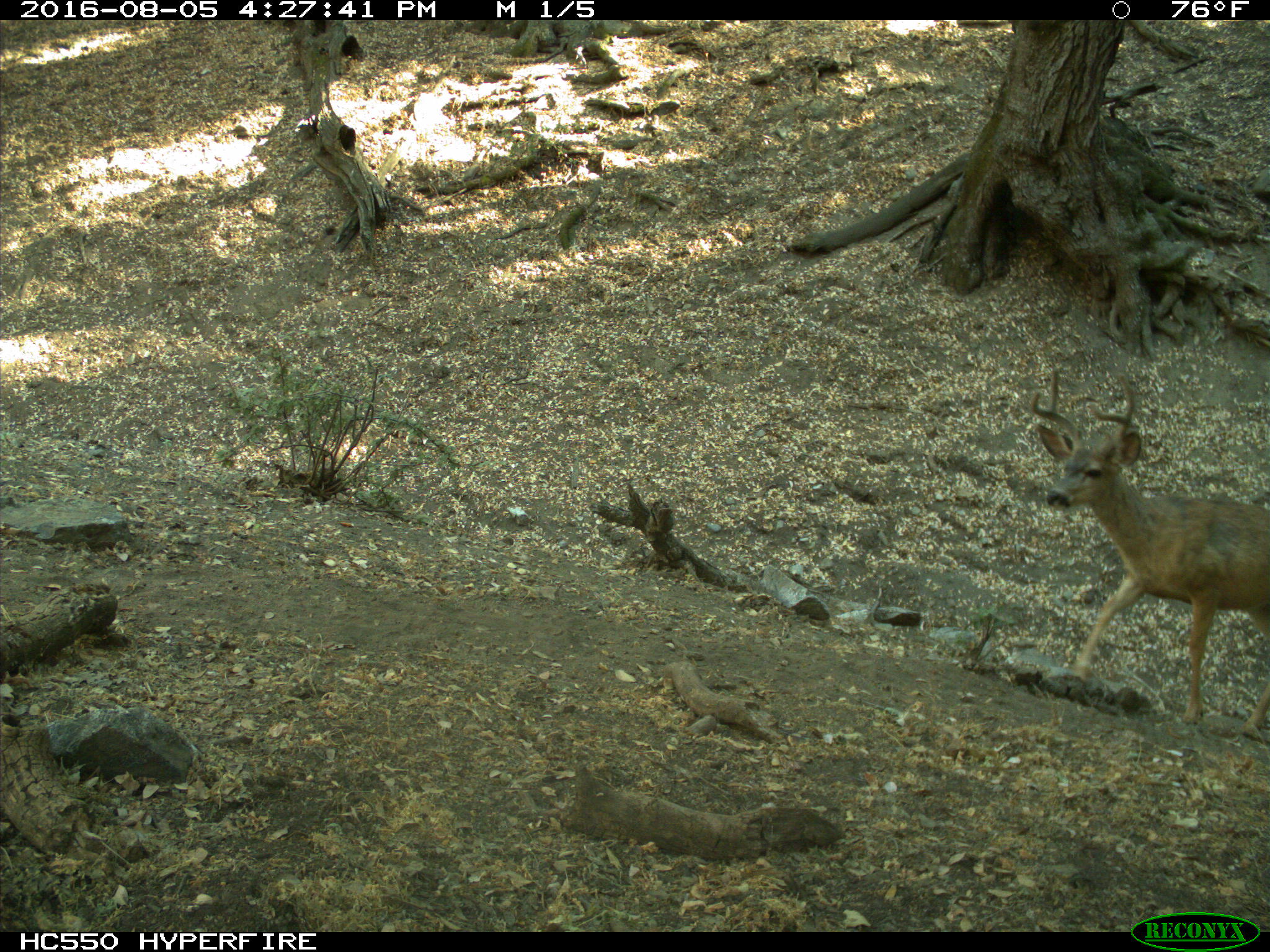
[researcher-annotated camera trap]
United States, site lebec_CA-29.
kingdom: Animalia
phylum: Chordata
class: Mammalia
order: Artiodactyla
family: Cervidae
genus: Odocoileus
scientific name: Odocoileus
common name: deer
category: unidentified deer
Unidentified deer (deer) (Odocoileus).